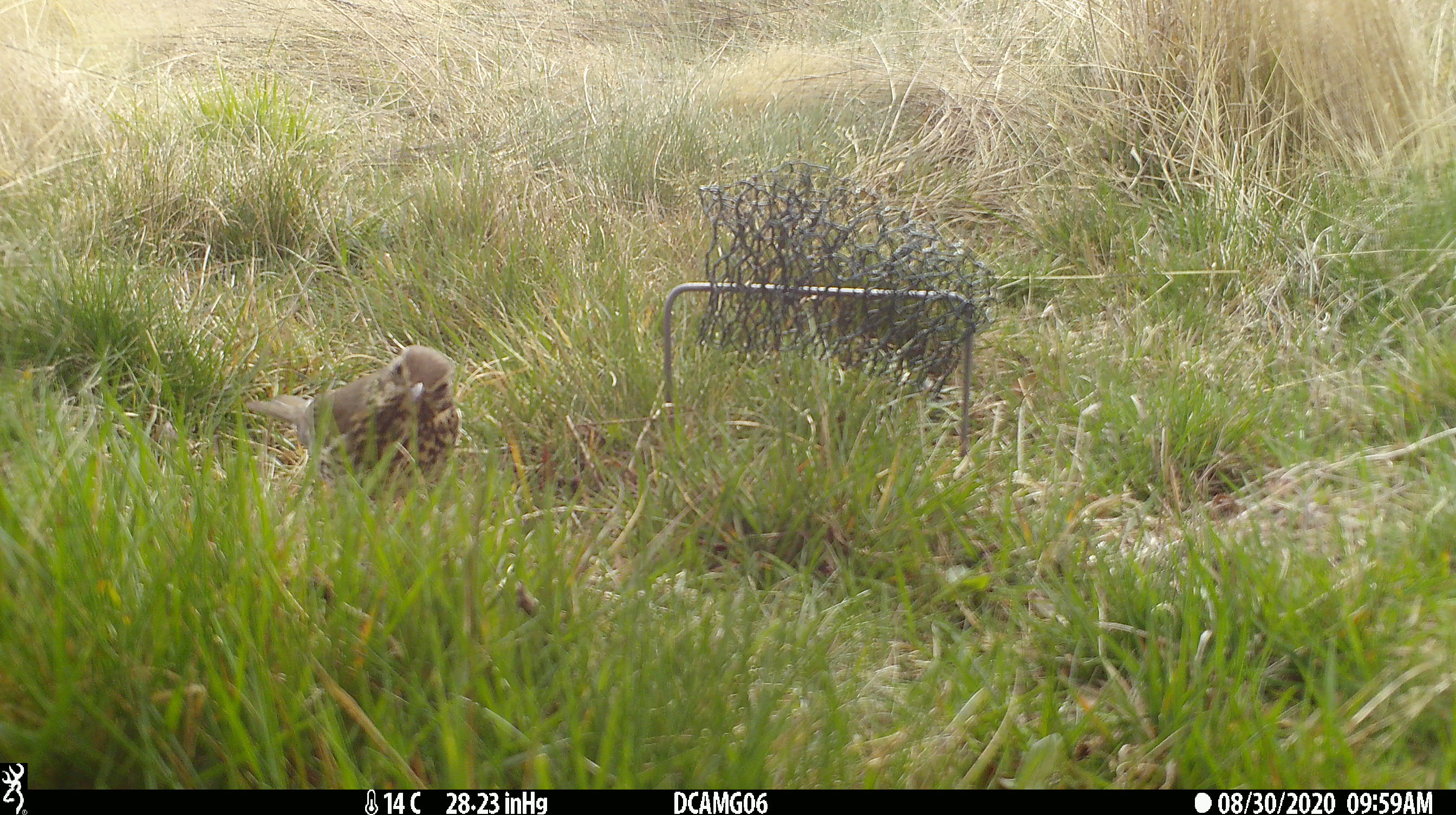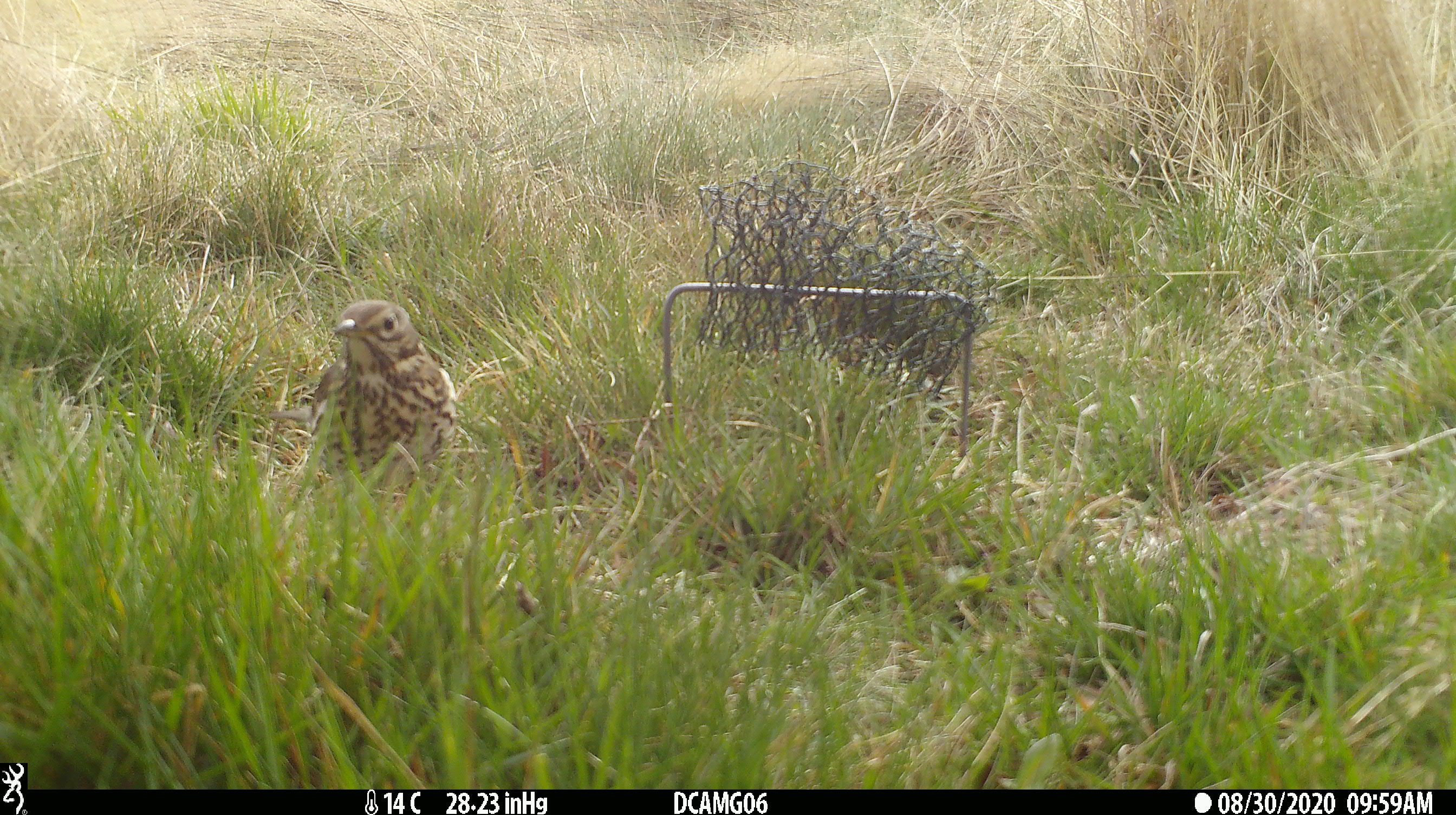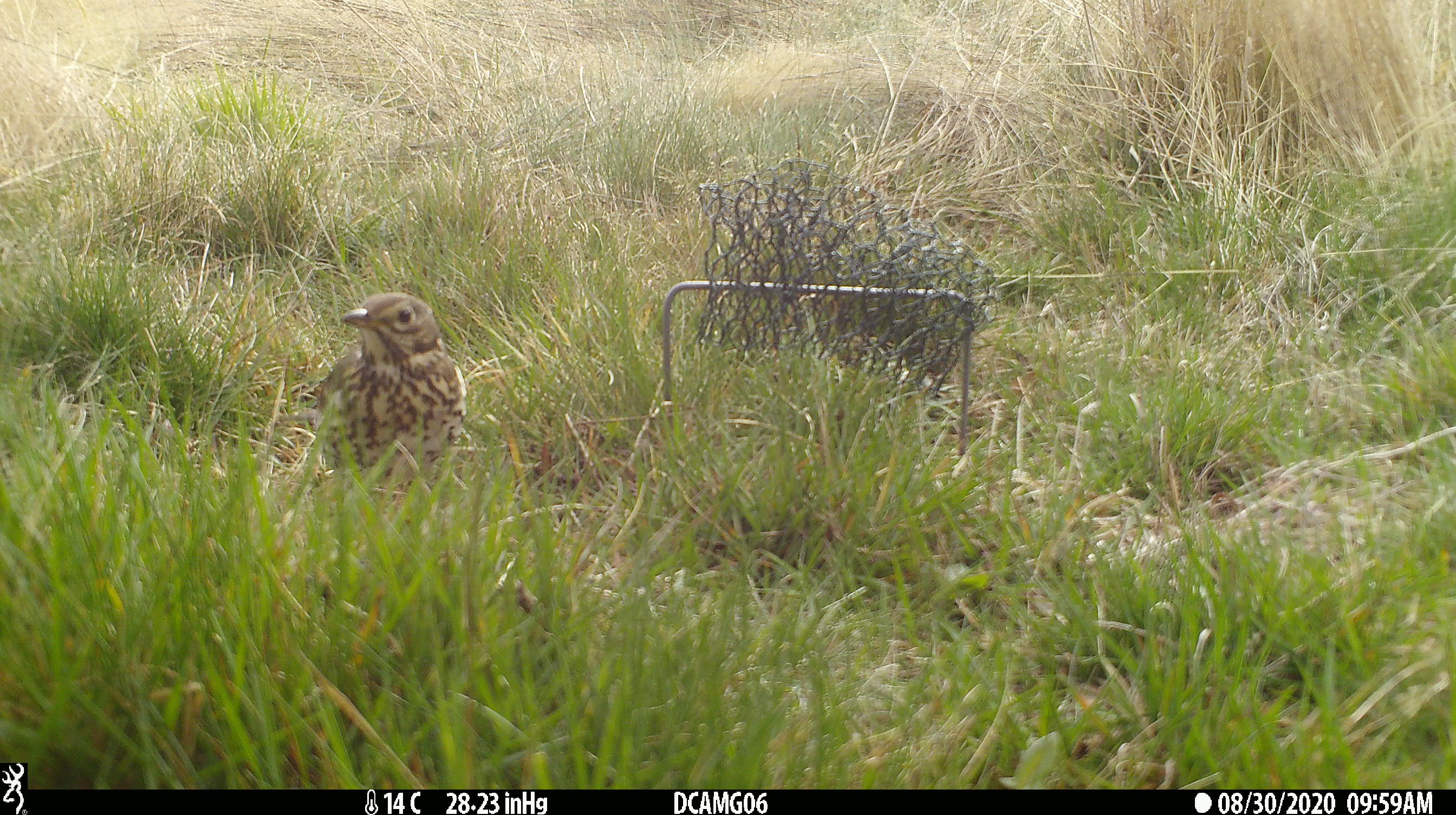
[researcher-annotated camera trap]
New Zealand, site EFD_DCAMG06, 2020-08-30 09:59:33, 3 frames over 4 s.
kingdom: Animalia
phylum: Chordata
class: Aves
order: Passeriformes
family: Turdidae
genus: Turdus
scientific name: Turdus philomelos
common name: song thrush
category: thrush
Thrush (song thrush) (Turdus philomelos).